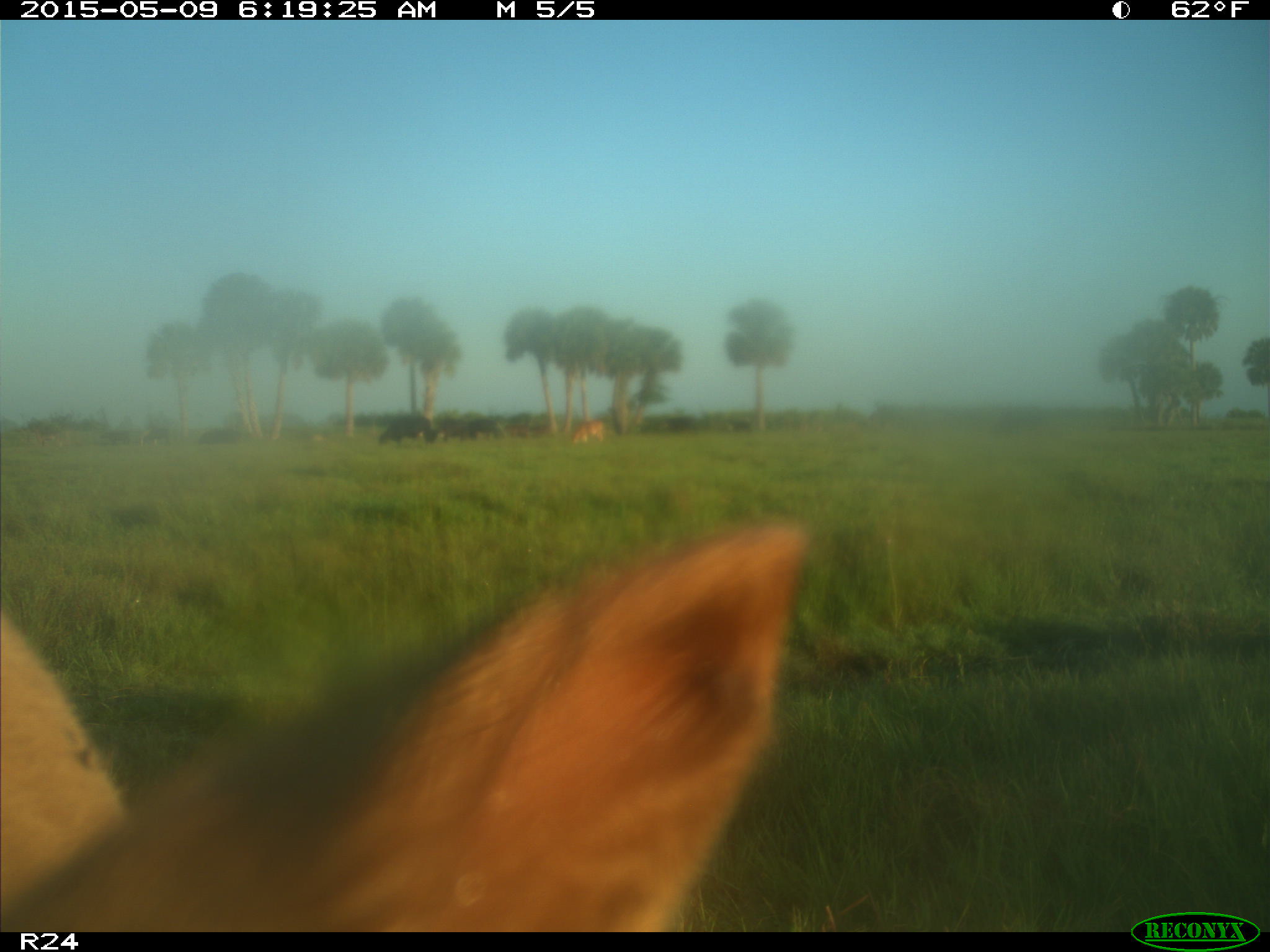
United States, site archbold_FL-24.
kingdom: Animalia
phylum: Chordata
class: Mammalia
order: Artiodactyla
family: Bovidae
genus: Bos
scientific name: Bos taurus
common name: domestic cow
Bos taurus (domestic cow).